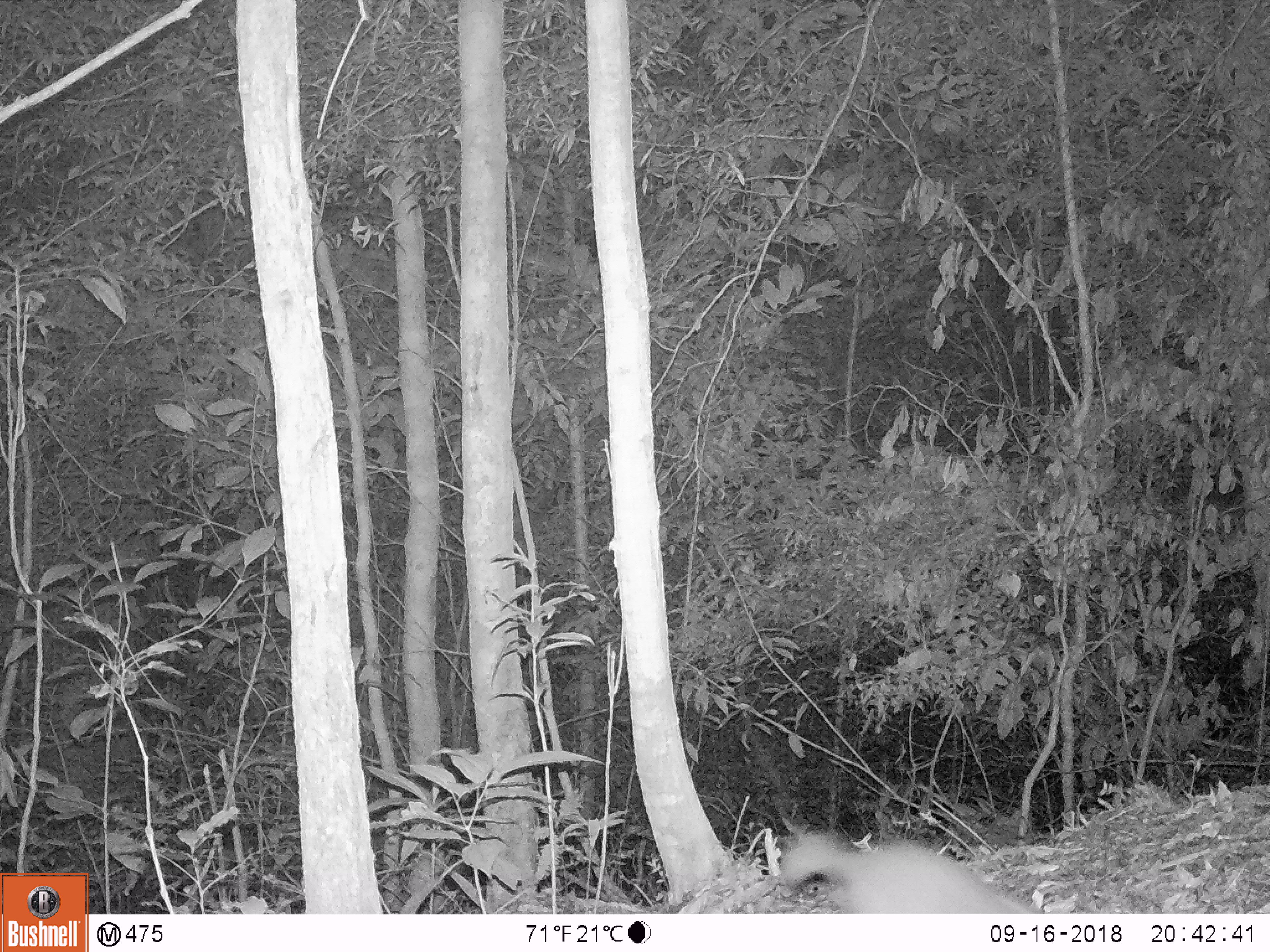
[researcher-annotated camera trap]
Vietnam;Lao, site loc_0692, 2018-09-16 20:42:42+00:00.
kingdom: Animalia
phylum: Chordata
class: Mammalia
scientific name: Mammalia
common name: mammal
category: unidentified small mammal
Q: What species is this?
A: Unidentified small mammal (mammal) (Mammalia).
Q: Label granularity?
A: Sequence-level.